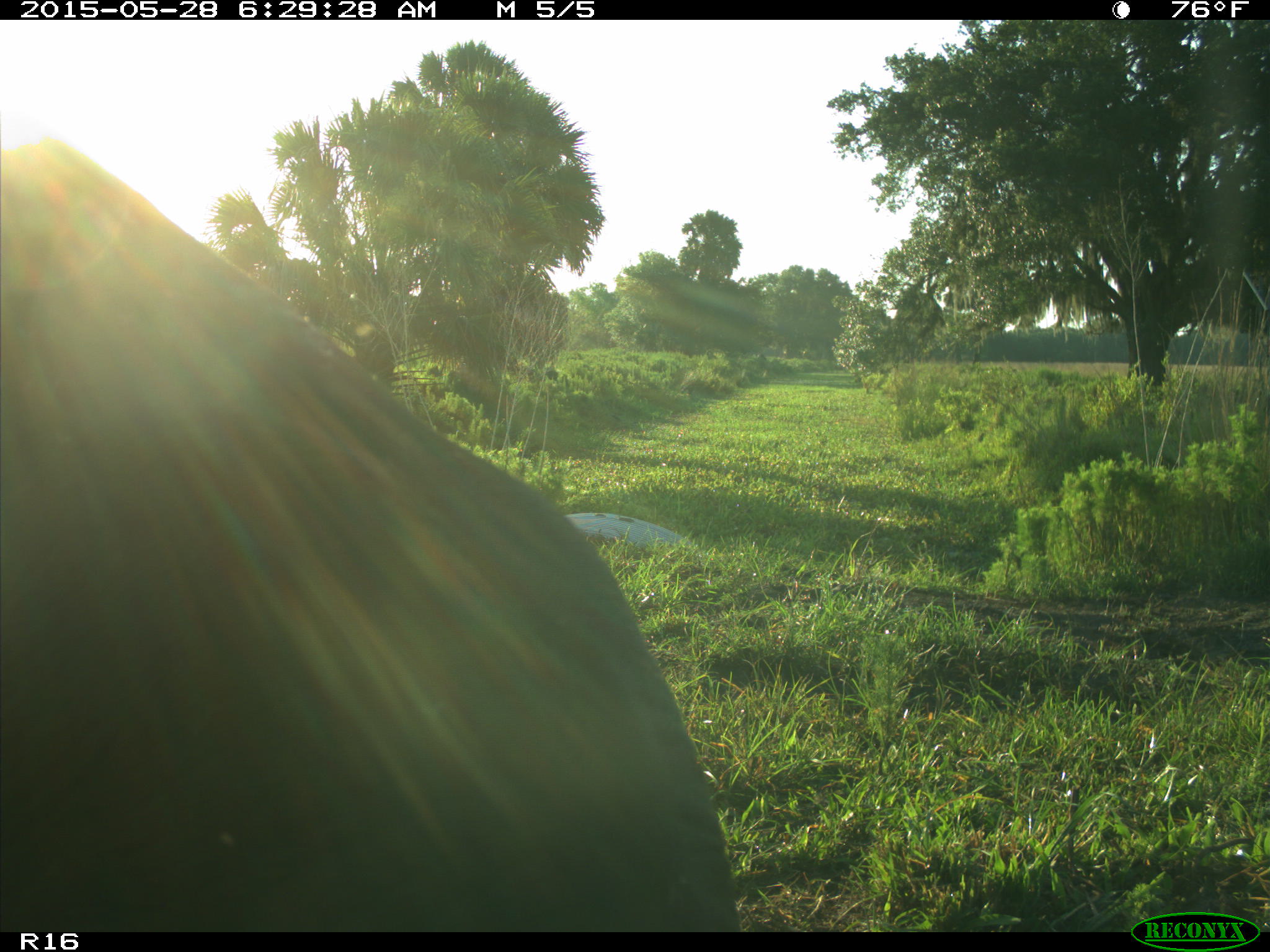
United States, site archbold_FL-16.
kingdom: Animalia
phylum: Chordata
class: Mammalia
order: Artiodactyla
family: Bovidae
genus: Bos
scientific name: Bos taurus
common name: domestic cow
Bos taurus (domestic cow).